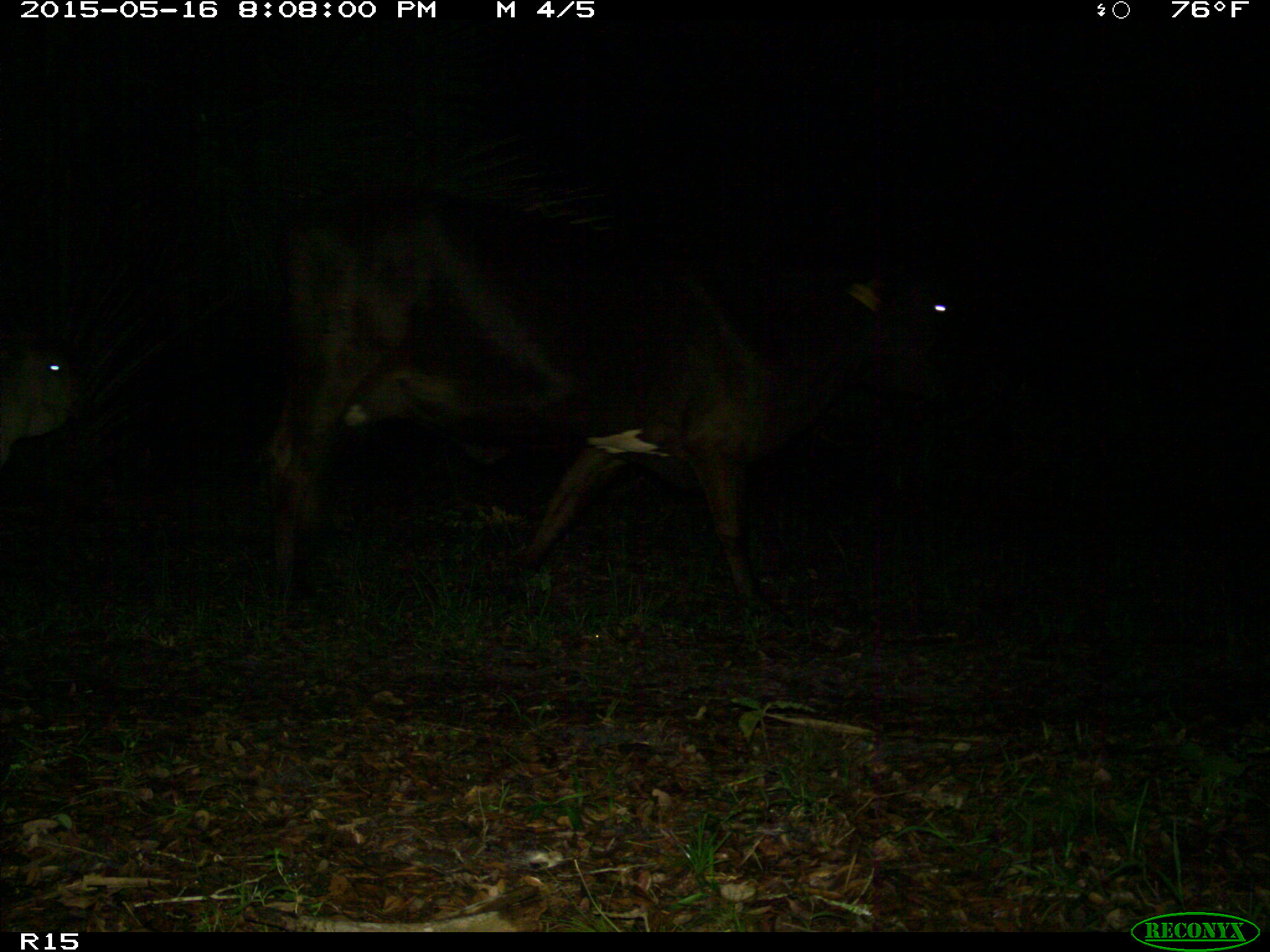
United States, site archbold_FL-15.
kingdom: Animalia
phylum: Chordata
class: Mammalia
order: Artiodactyla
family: Bovidae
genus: Bos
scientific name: Bos taurus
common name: domestic cow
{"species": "Bos taurus (domestic cow)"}